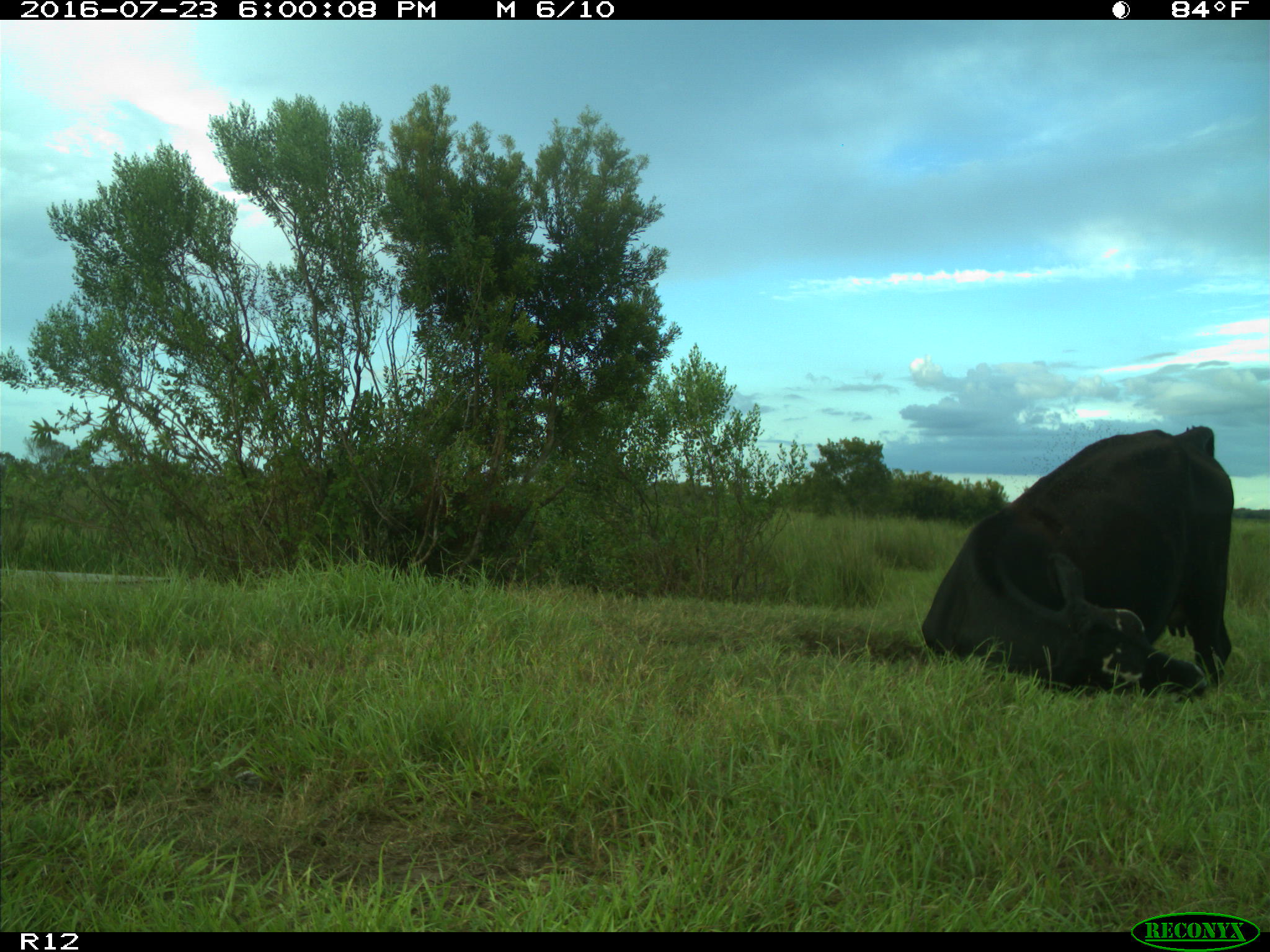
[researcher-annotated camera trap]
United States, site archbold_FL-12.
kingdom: Animalia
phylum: Chordata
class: Mammalia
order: Artiodactyla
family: Bovidae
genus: Bos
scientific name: Bos taurus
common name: domestic cow